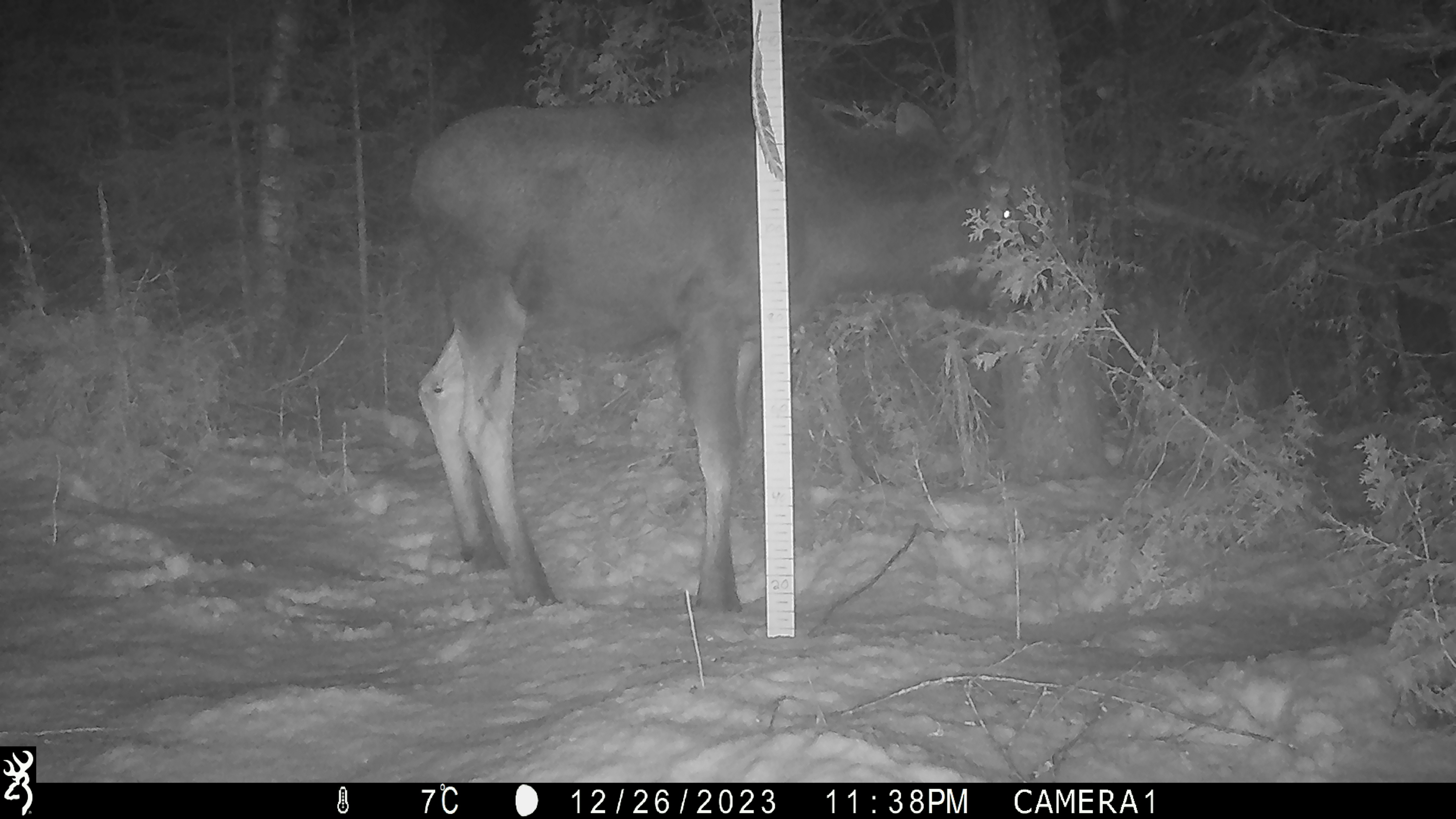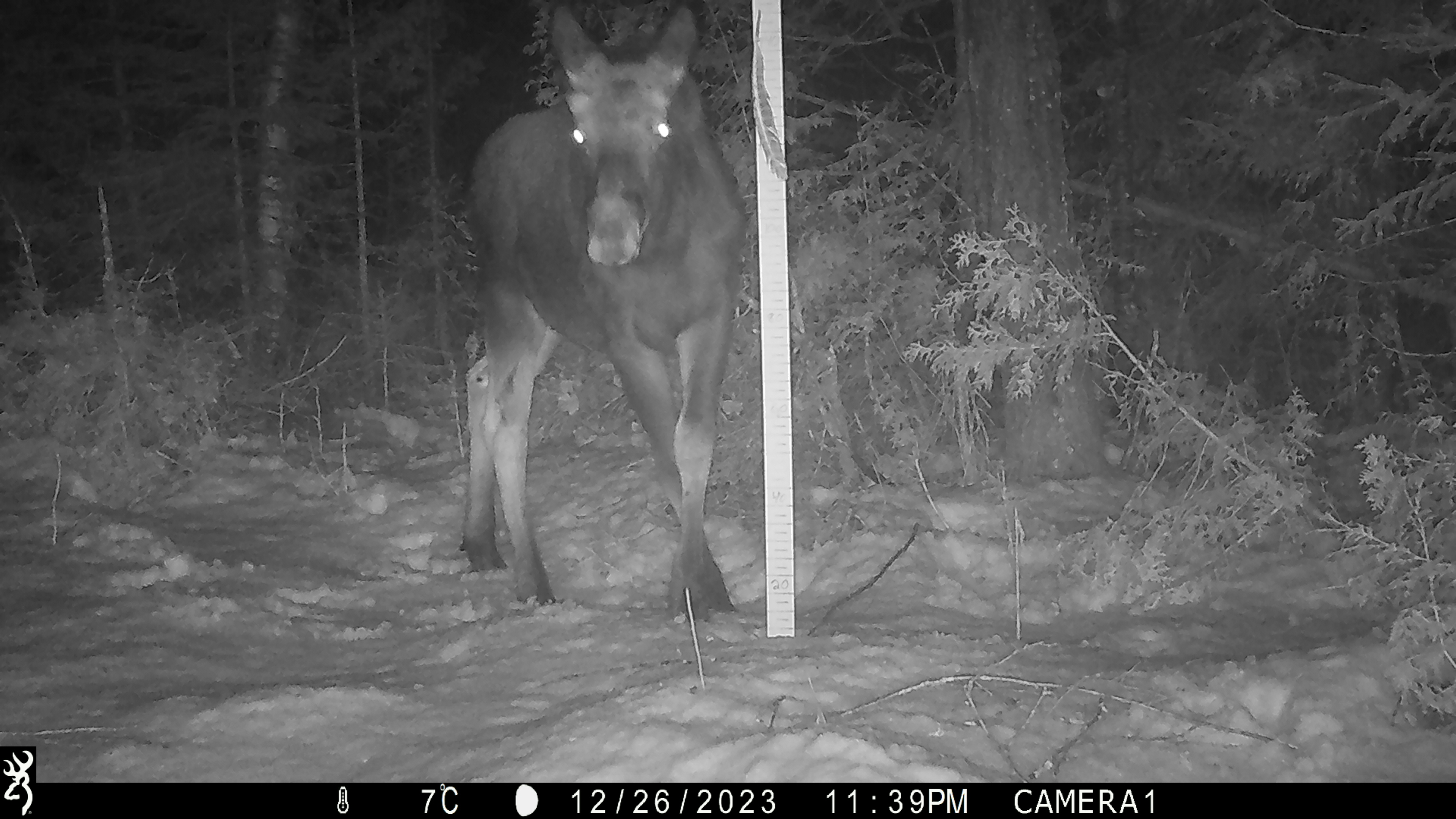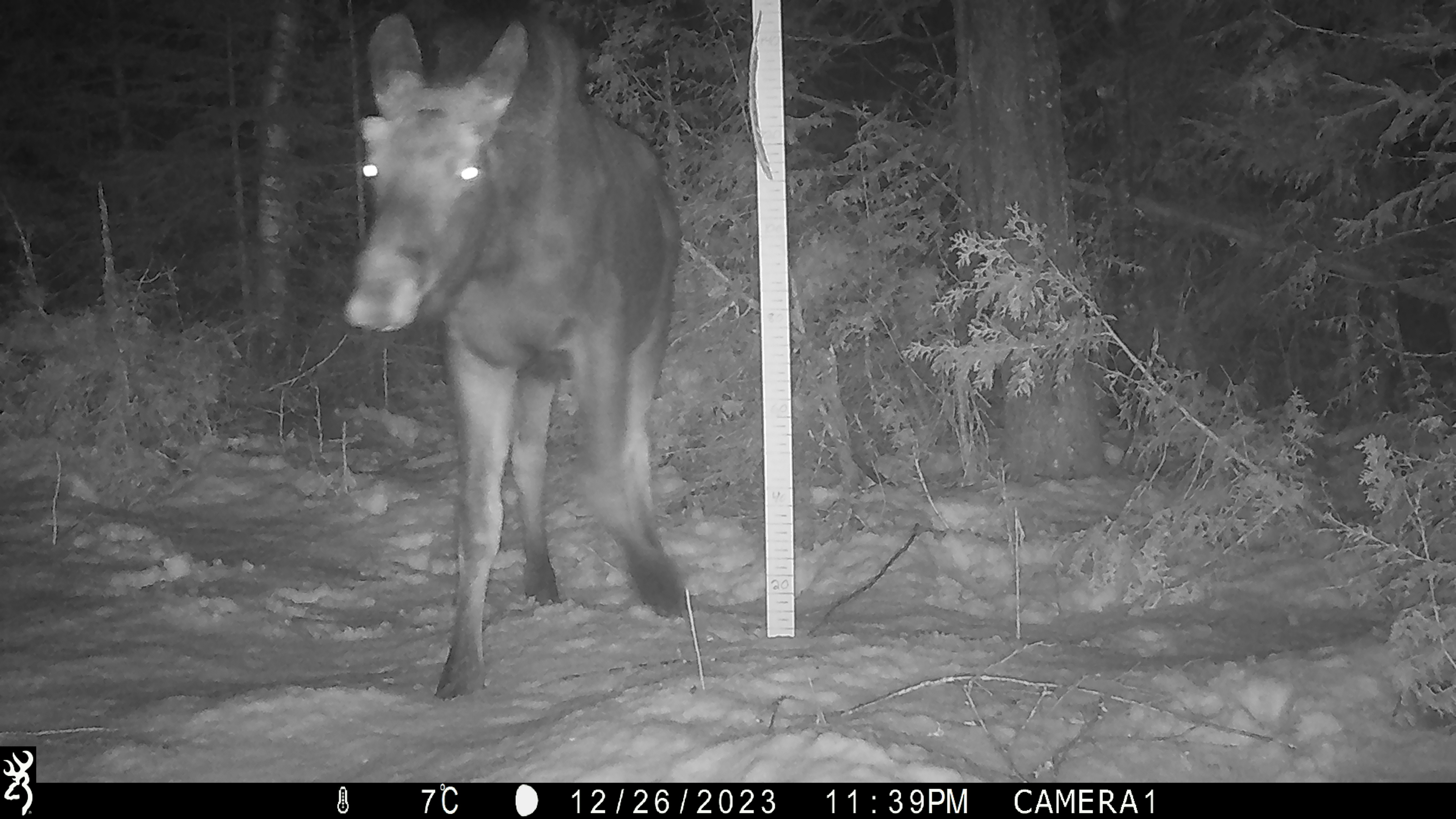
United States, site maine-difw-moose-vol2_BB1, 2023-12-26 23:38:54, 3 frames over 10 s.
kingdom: Animalia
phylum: Chordata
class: Mammalia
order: Artiodactyla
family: Cervidae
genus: Alces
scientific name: Alces alces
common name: moose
Moose (Alces alces).